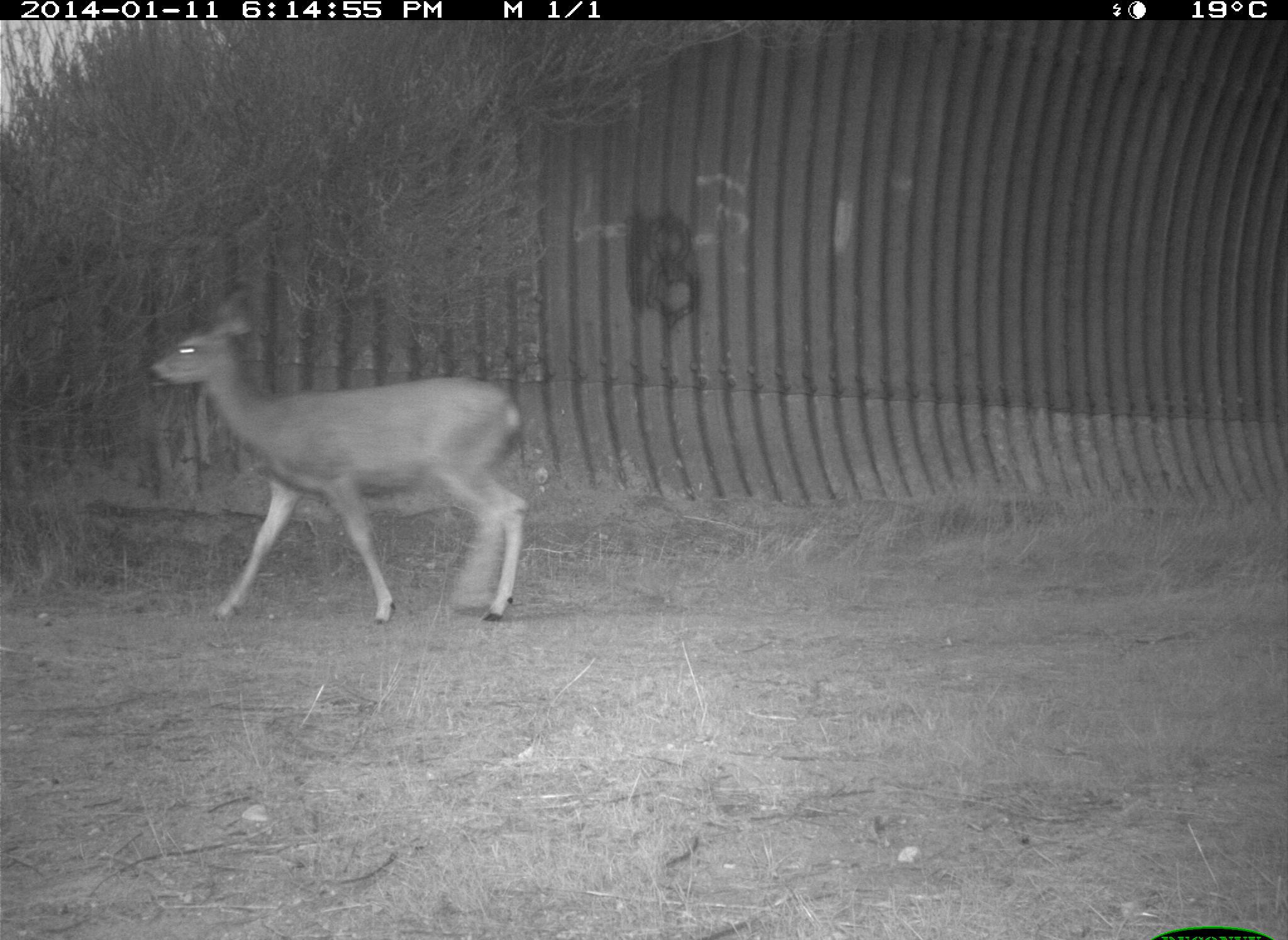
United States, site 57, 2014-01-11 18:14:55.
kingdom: Animalia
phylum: Chordata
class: Mammalia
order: Artiodactyla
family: Cervidae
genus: Odocoileus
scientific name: Odocoileus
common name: deer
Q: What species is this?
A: Deer (Odocoileus).